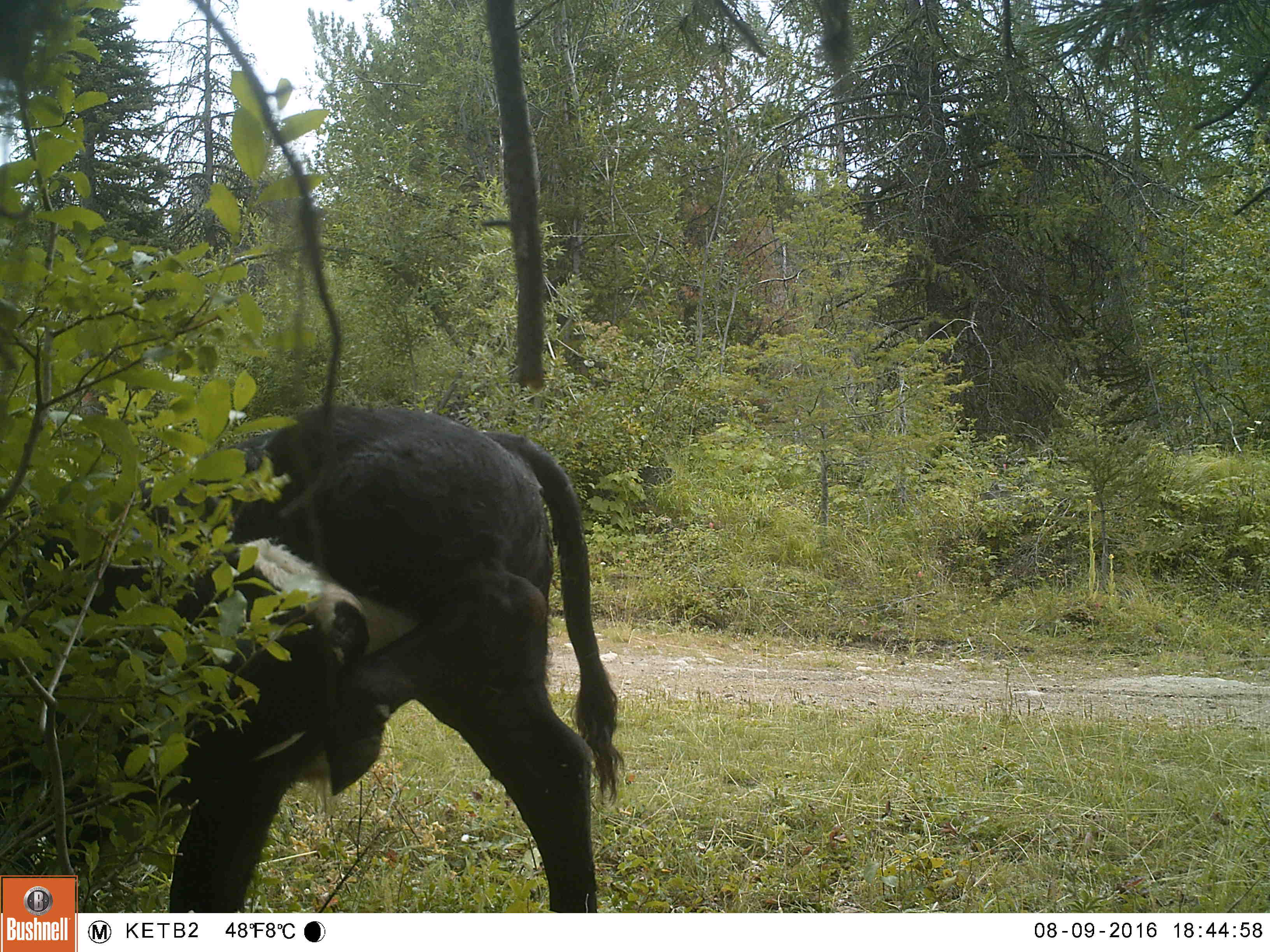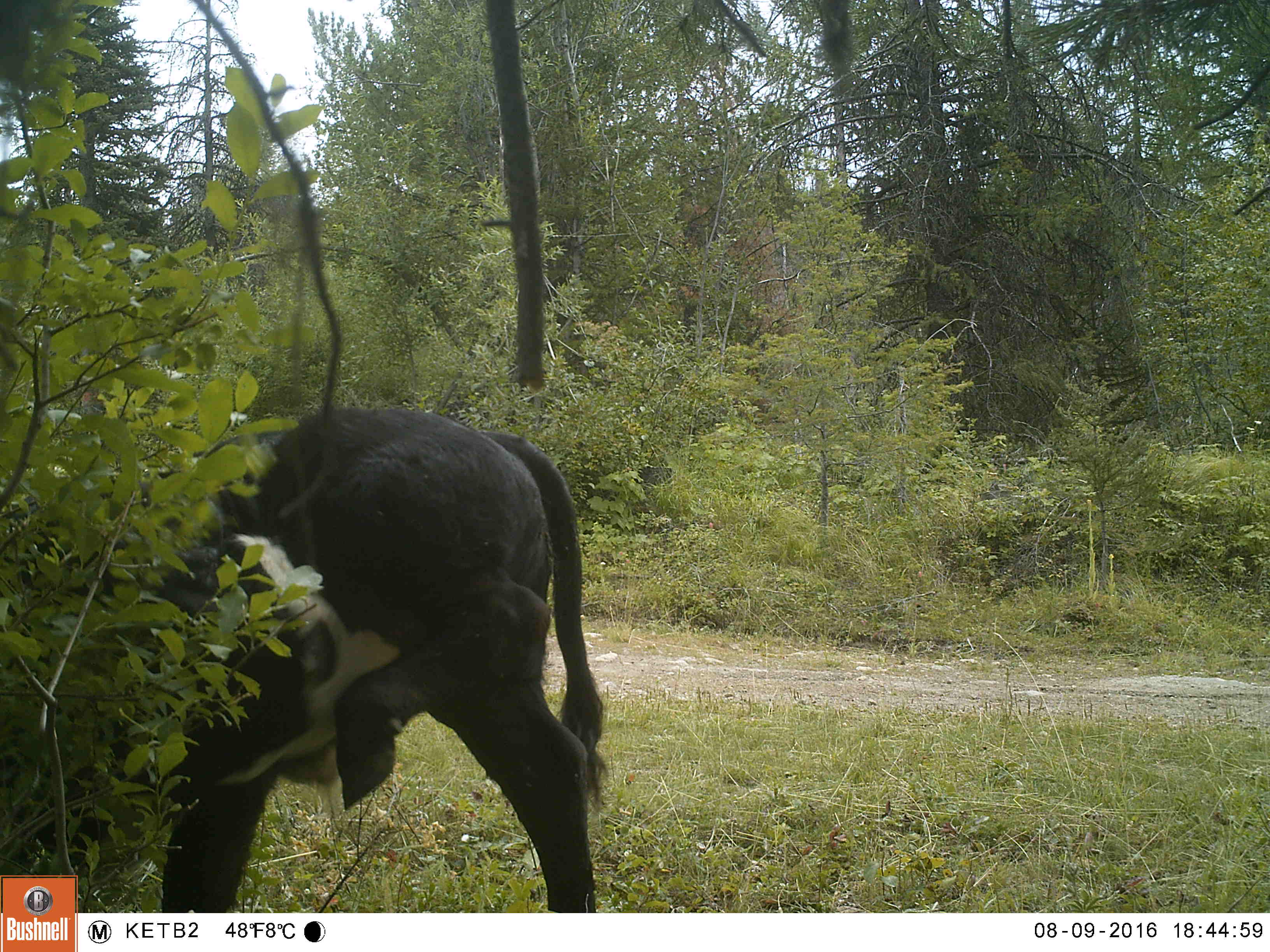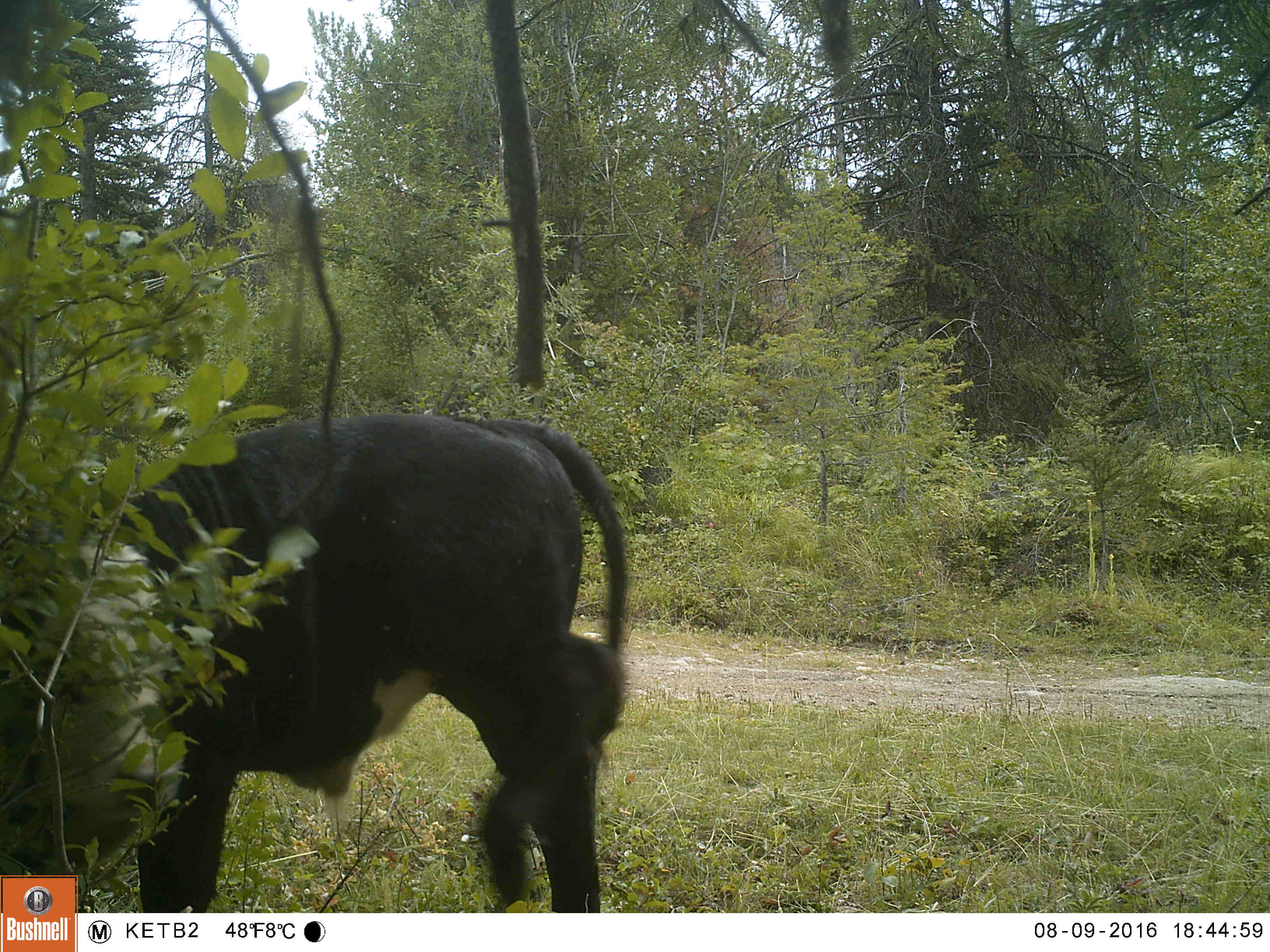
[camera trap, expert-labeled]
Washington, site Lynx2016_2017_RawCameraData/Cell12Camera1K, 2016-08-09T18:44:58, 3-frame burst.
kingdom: Animalia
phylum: Chordata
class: Mammalia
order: Artiodactyla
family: Bovidae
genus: Bos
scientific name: Bos taurus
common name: domestic cattle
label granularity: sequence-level